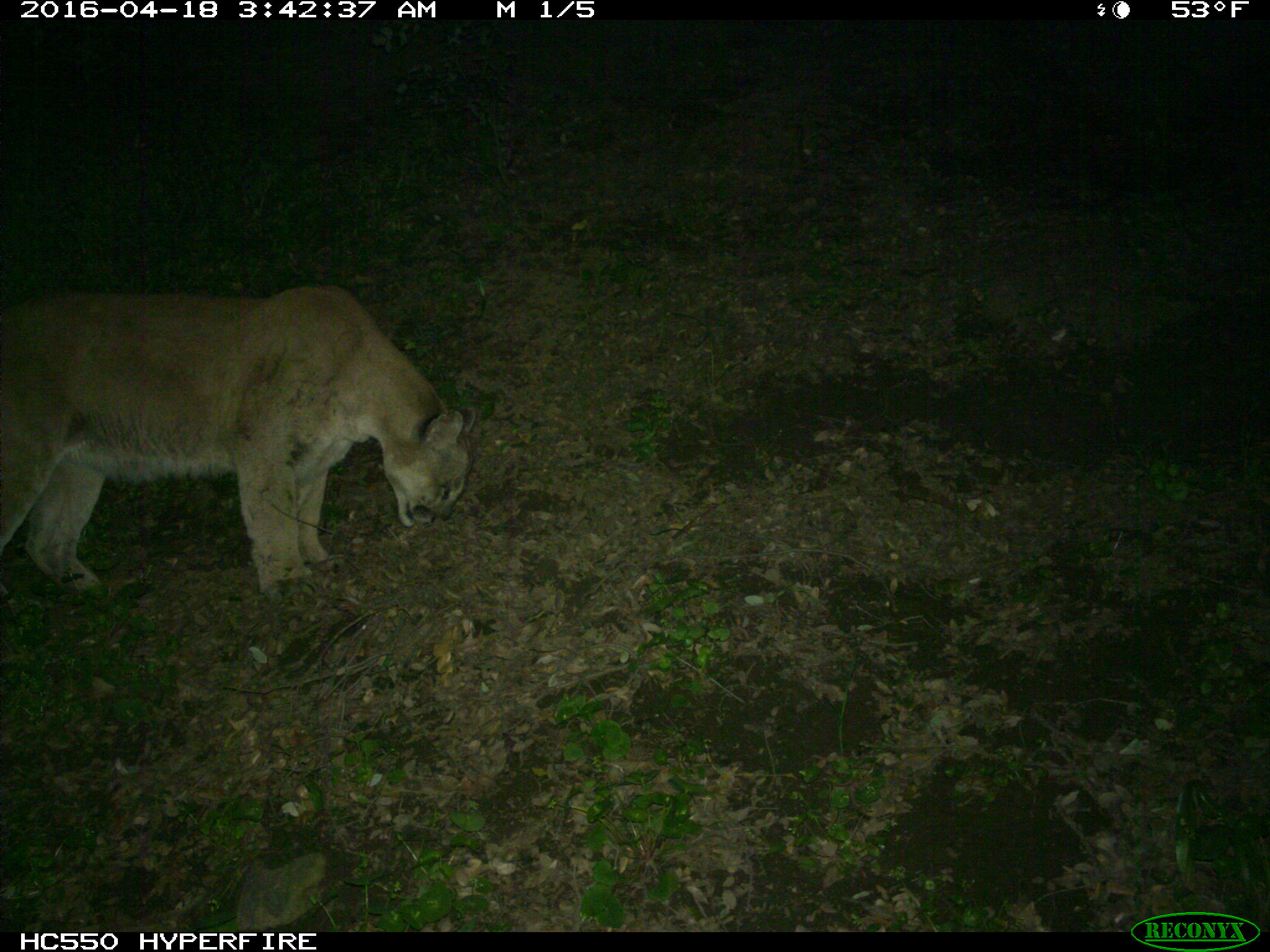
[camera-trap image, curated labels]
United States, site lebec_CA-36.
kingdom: Animalia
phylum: Chordata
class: Mammalia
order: Carnivora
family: Felidae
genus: Puma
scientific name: Puma concolor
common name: mountain lion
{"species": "Puma concolor (mountain lion)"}